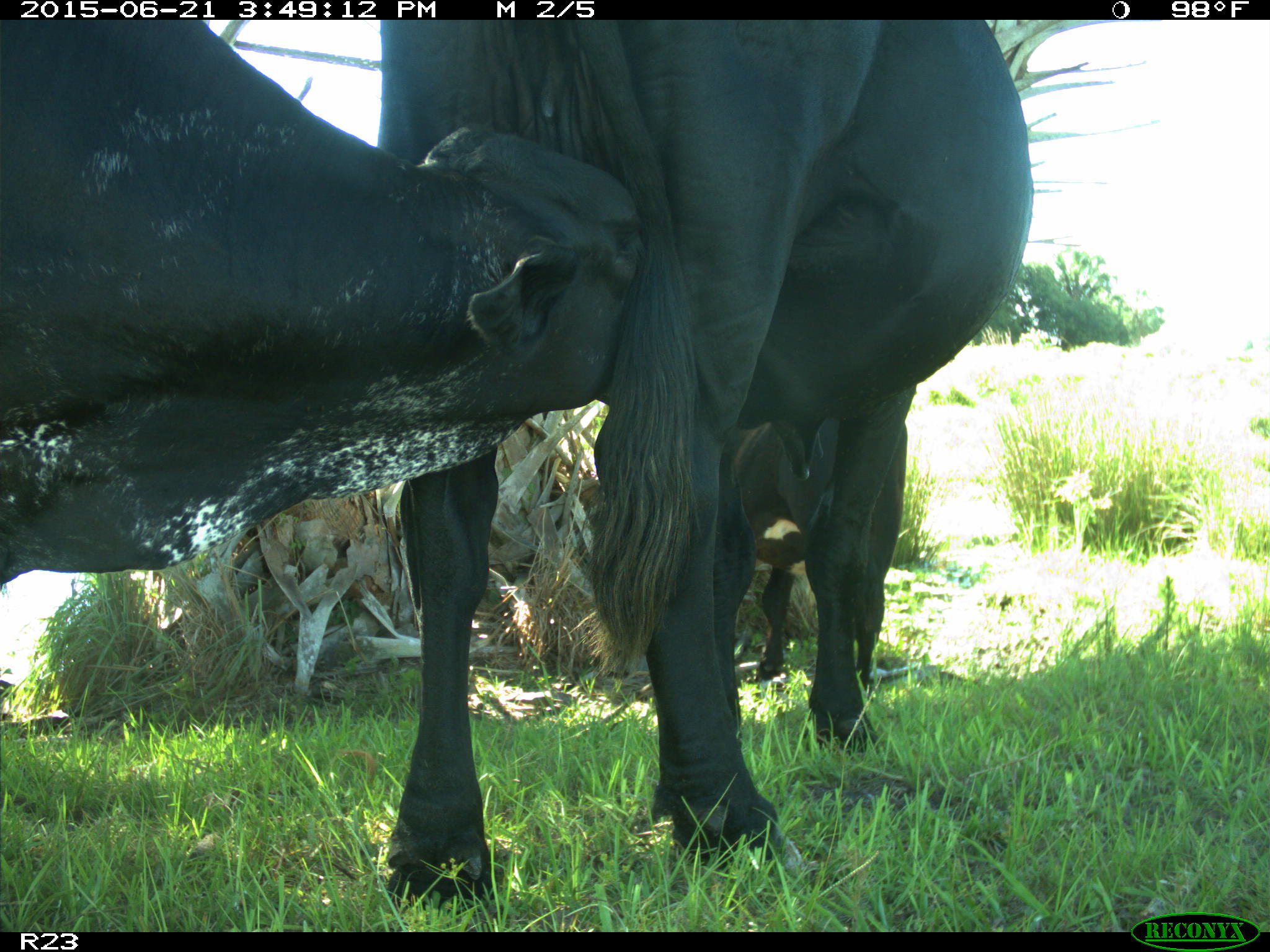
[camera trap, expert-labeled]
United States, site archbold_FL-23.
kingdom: Animalia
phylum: Chordata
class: Mammalia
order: Artiodactyla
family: Bovidae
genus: Bos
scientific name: Bos taurus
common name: domestic cow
Bos taurus (domestic cow).